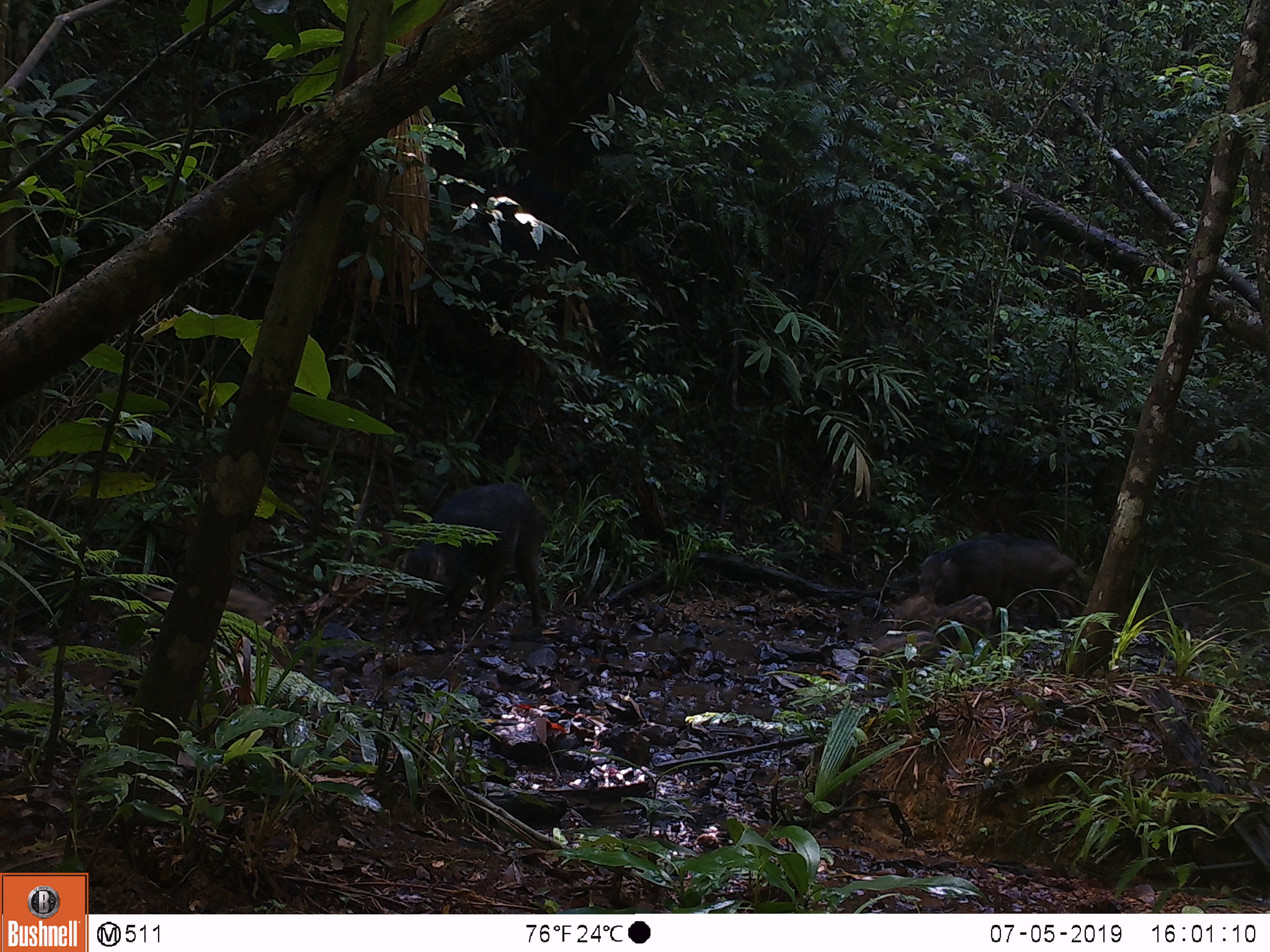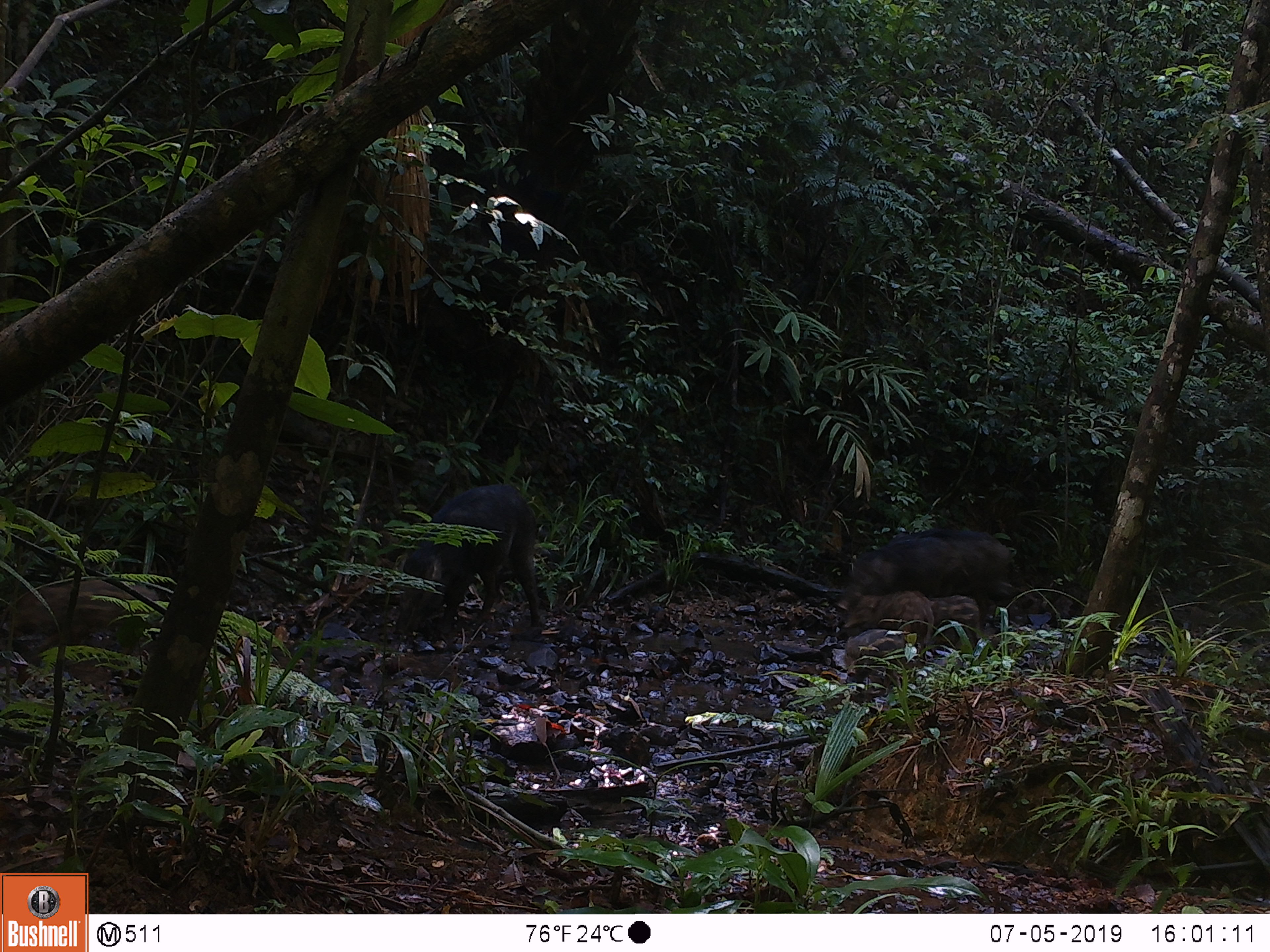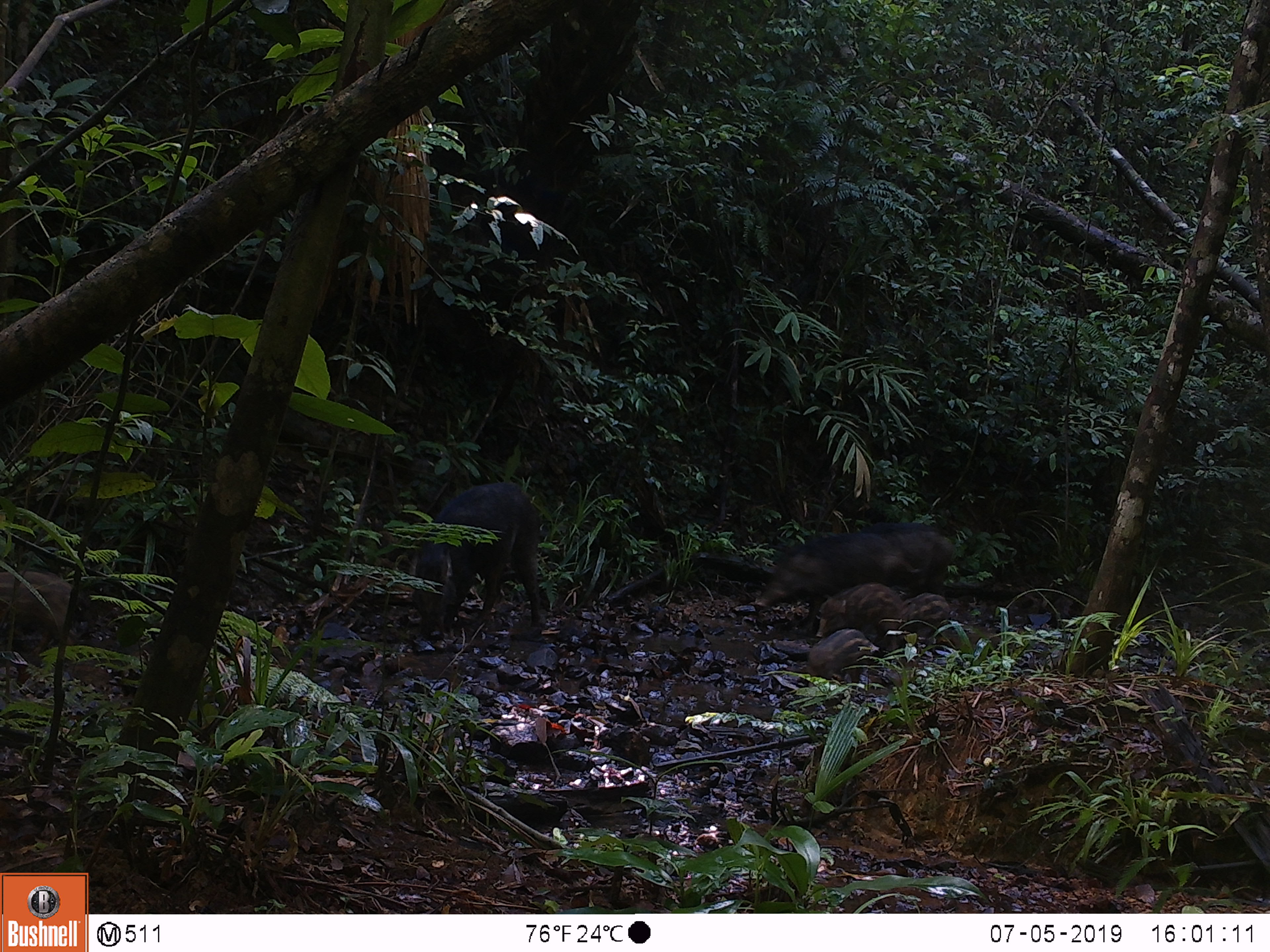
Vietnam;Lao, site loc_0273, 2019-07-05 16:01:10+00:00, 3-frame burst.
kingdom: Animalia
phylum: Chordata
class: Mammalia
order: Artiodactyla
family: Suidae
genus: Sus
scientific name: Sus scrofa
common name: eurasian wild pig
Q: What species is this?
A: Eurasian wild pig (Sus scrofa).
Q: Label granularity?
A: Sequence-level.